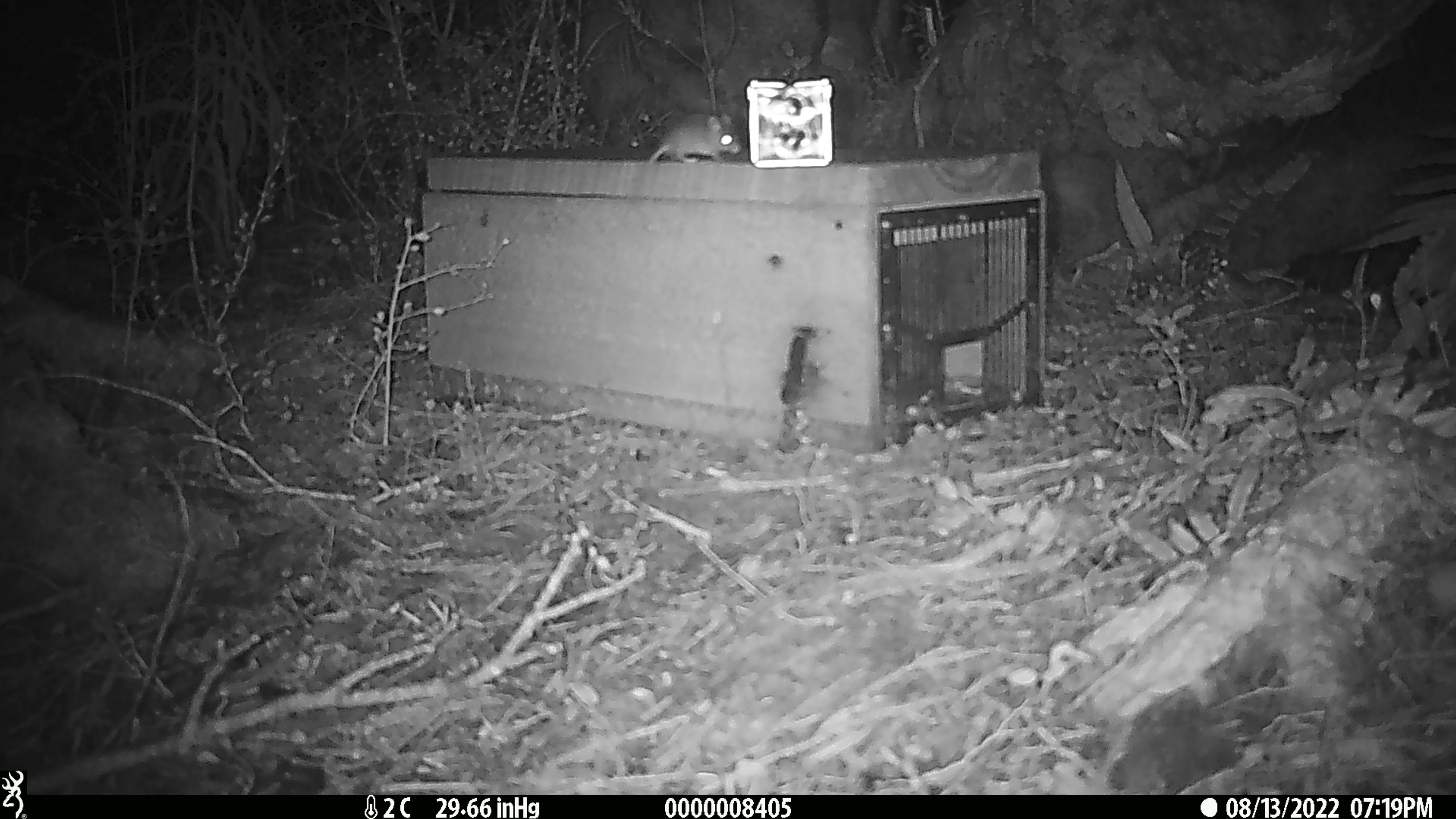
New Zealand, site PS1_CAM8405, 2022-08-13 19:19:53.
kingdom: Animalia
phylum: Chordata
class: Mammalia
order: Rodentia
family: Muridae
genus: Mus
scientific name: Mus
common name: mouse